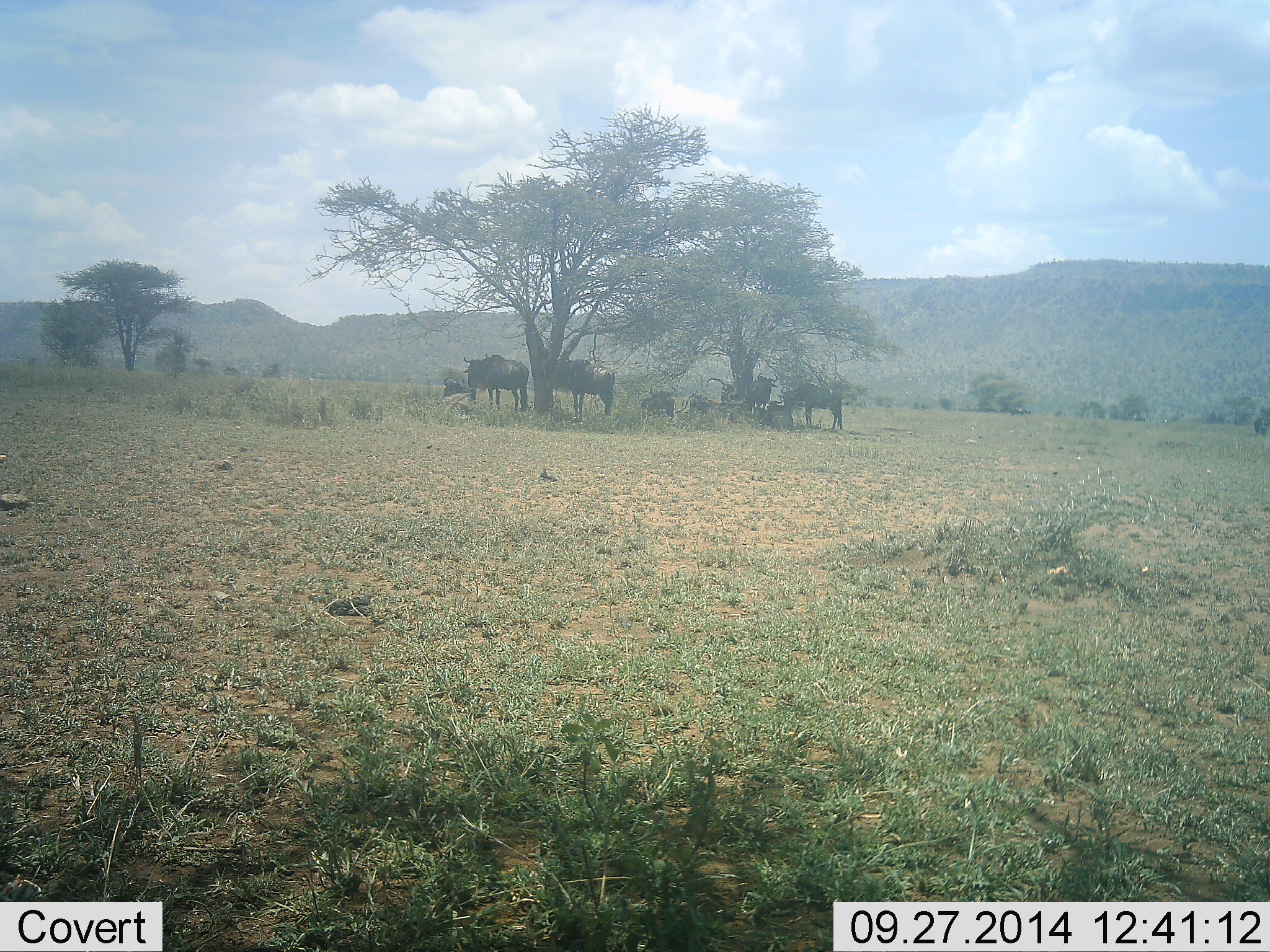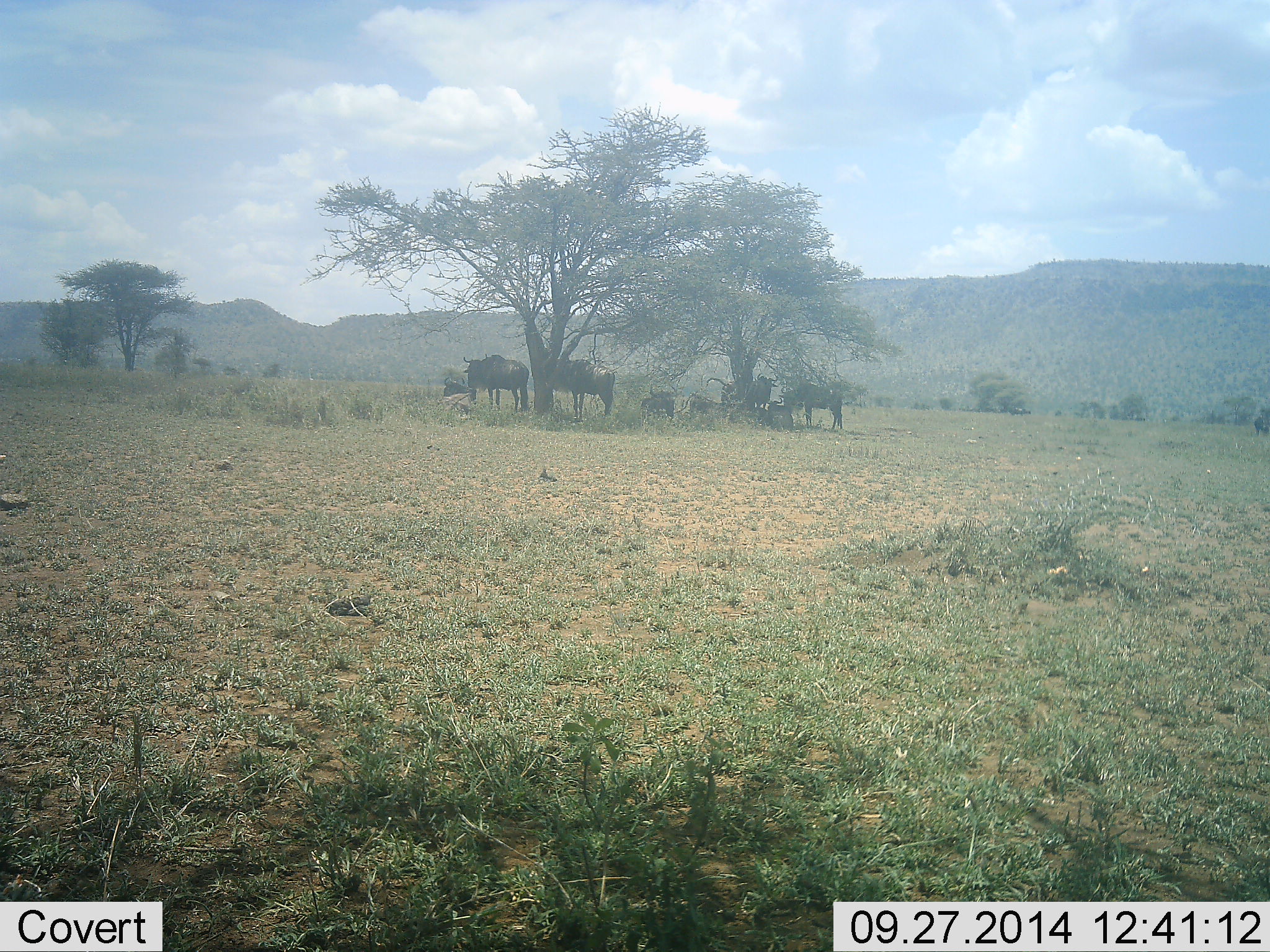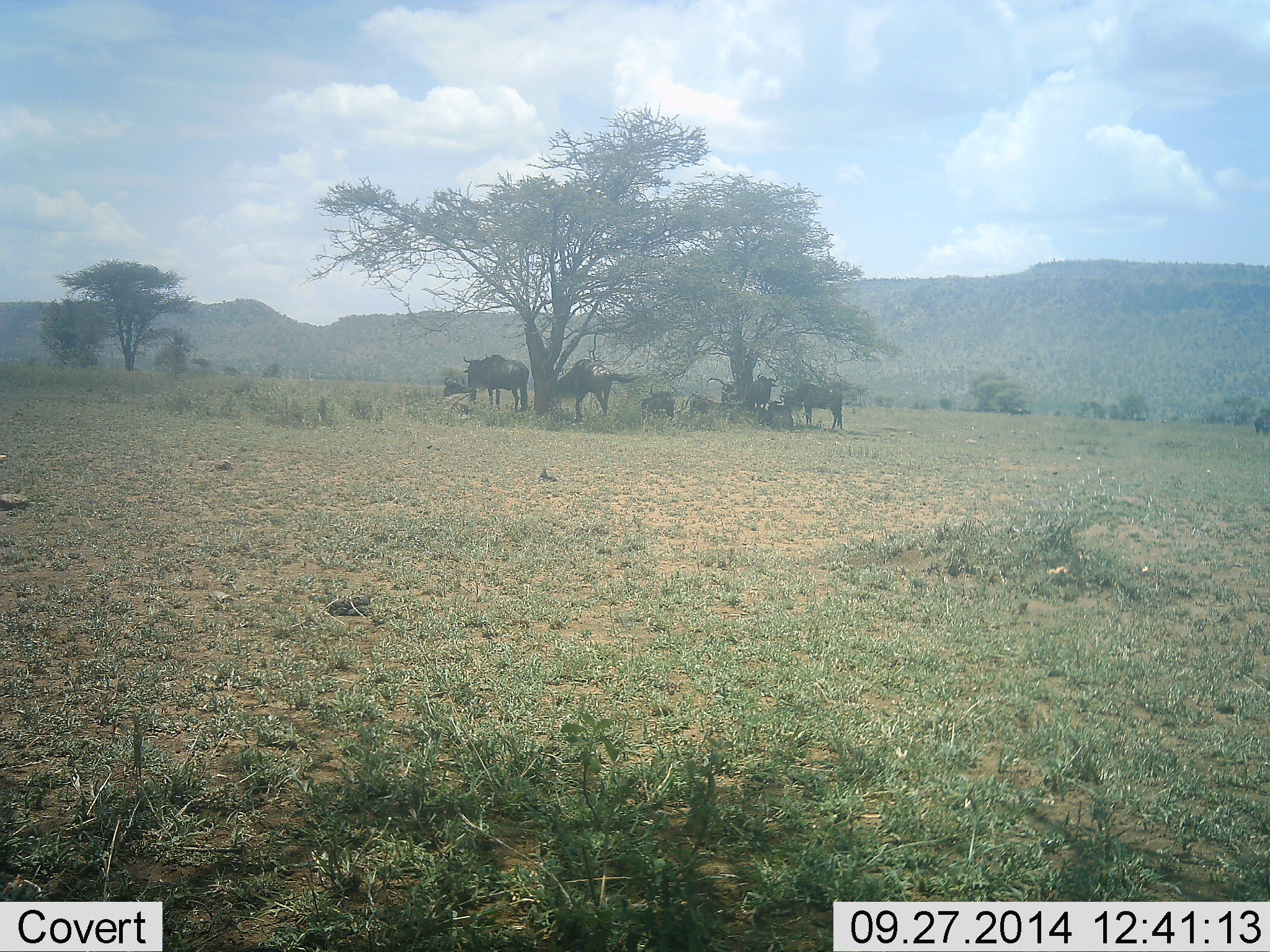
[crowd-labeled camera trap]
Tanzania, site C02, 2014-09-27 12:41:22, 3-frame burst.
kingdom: Animalia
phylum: Chordata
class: Mammalia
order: Artiodactyla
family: Bovidae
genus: Connochaetes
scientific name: Connochaetes taurinus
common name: blue wildebeest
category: wildebeest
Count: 7.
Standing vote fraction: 80%.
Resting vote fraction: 70%.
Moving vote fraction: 0%.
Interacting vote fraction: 0%.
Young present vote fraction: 0%.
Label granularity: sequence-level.